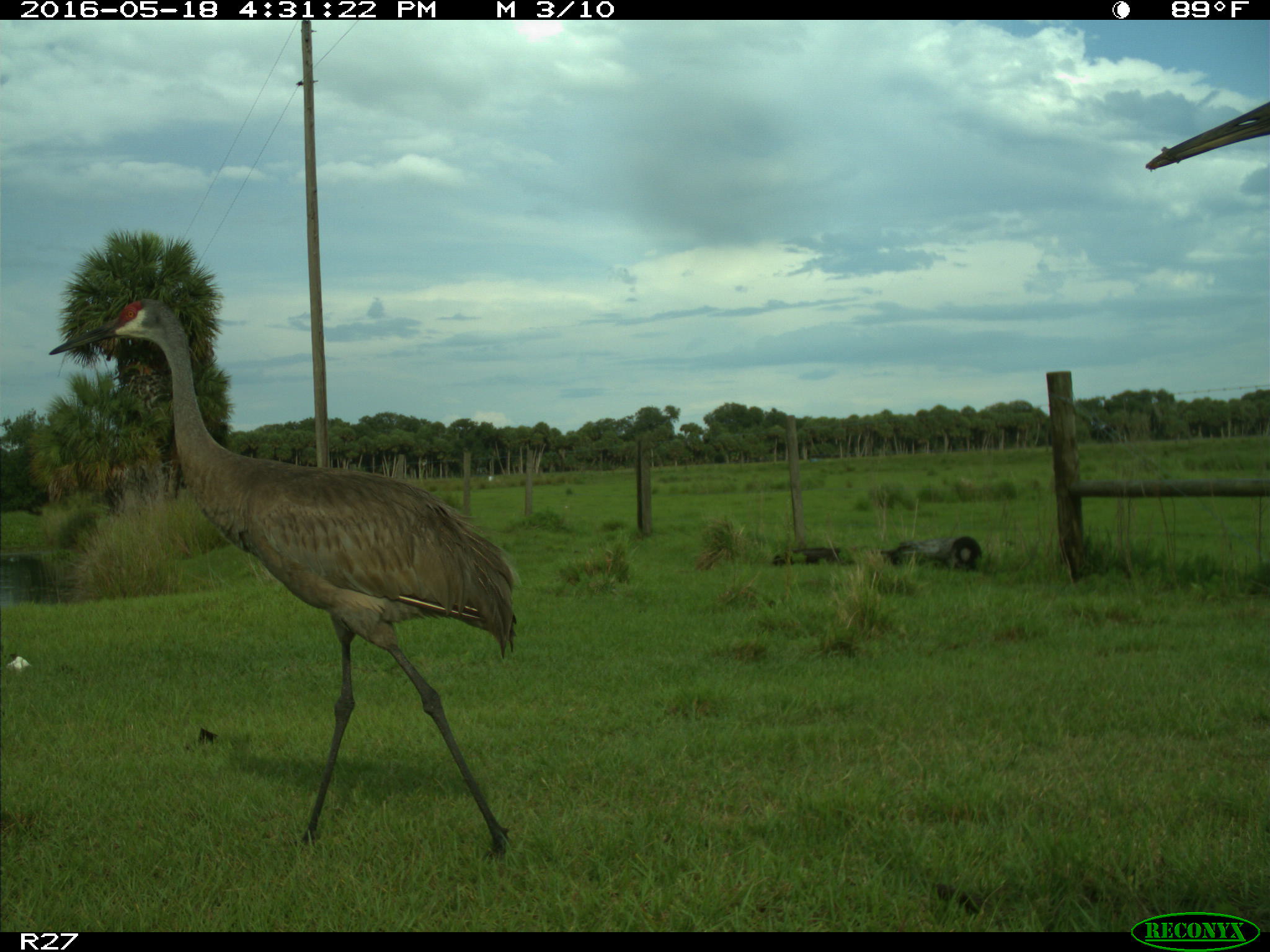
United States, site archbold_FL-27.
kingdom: Animalia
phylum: Chordata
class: Aves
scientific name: Aves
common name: birds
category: unidentified bird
Unidentified bird (birds) (Aves).